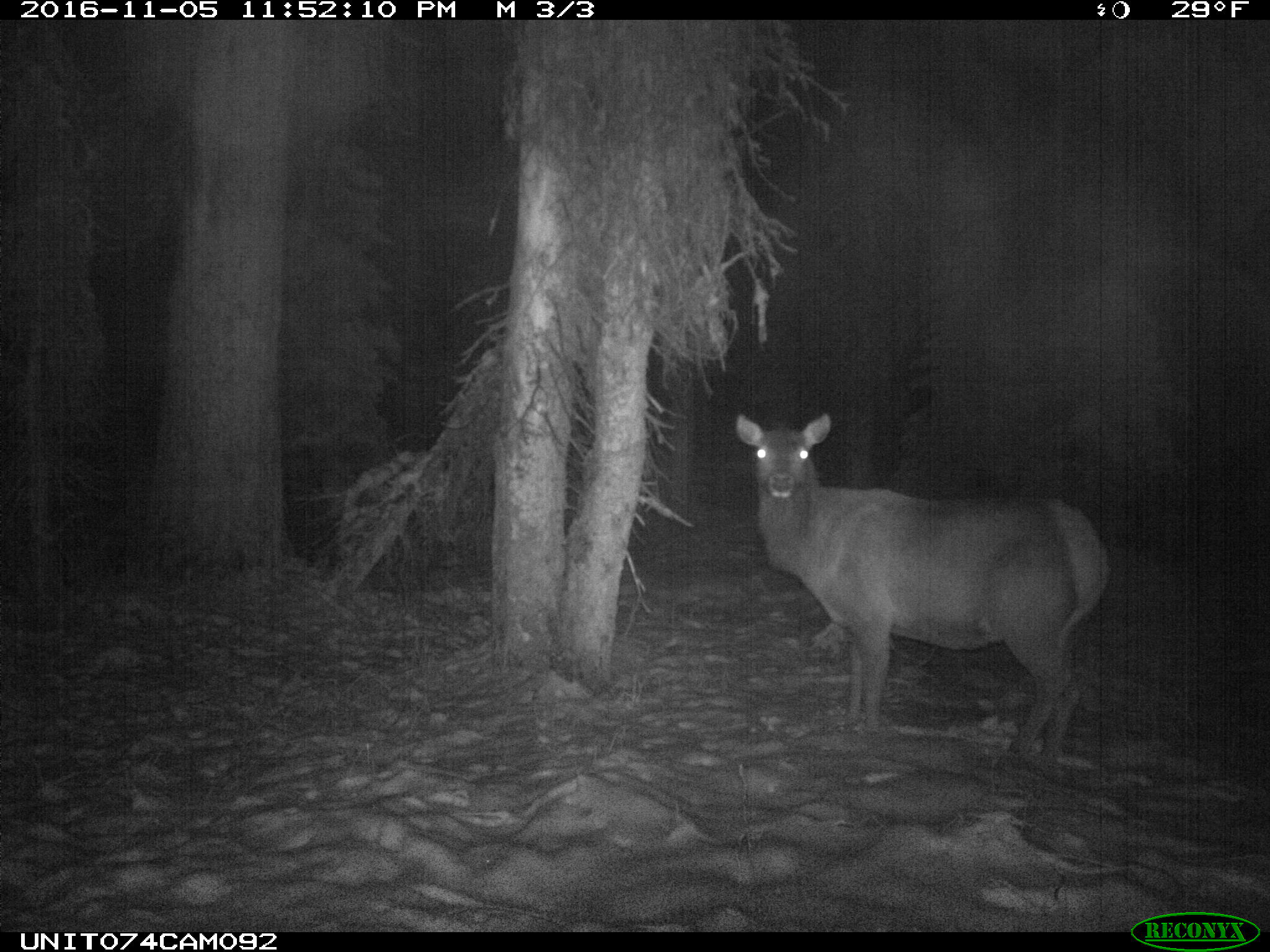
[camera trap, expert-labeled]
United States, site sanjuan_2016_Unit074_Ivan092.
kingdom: Animalia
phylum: Chordata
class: Mammalia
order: Artiodactyla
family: Cervidae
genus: Cervus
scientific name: Cervus elaphus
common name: red deer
Cervus elaphus (red deer).